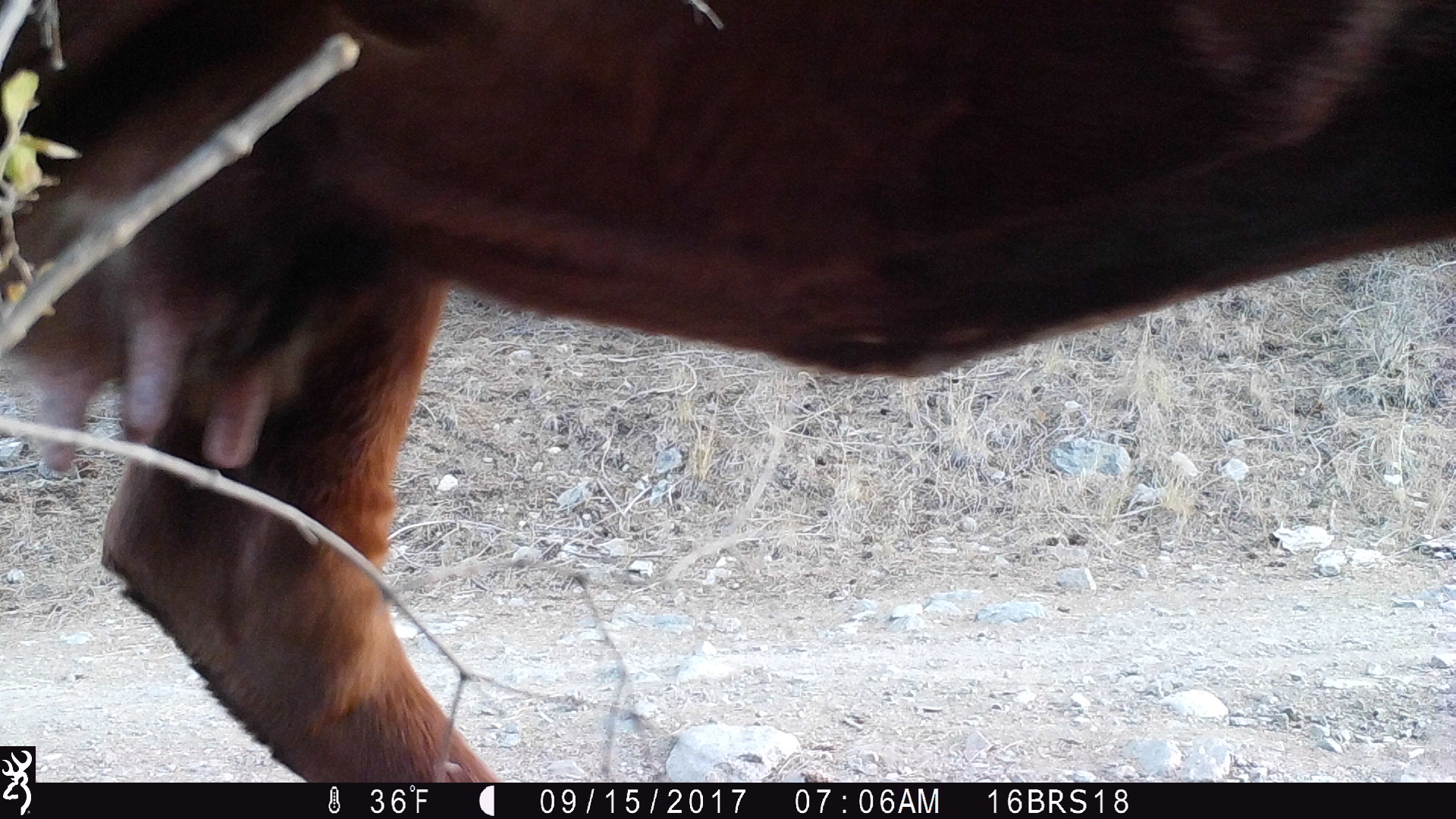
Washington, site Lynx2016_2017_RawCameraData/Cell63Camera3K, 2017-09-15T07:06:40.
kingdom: Animalia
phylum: Chordata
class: Mammalia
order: Artiodactyla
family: Bovidae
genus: Bos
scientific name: Bos taurus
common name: domestic cattle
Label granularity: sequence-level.